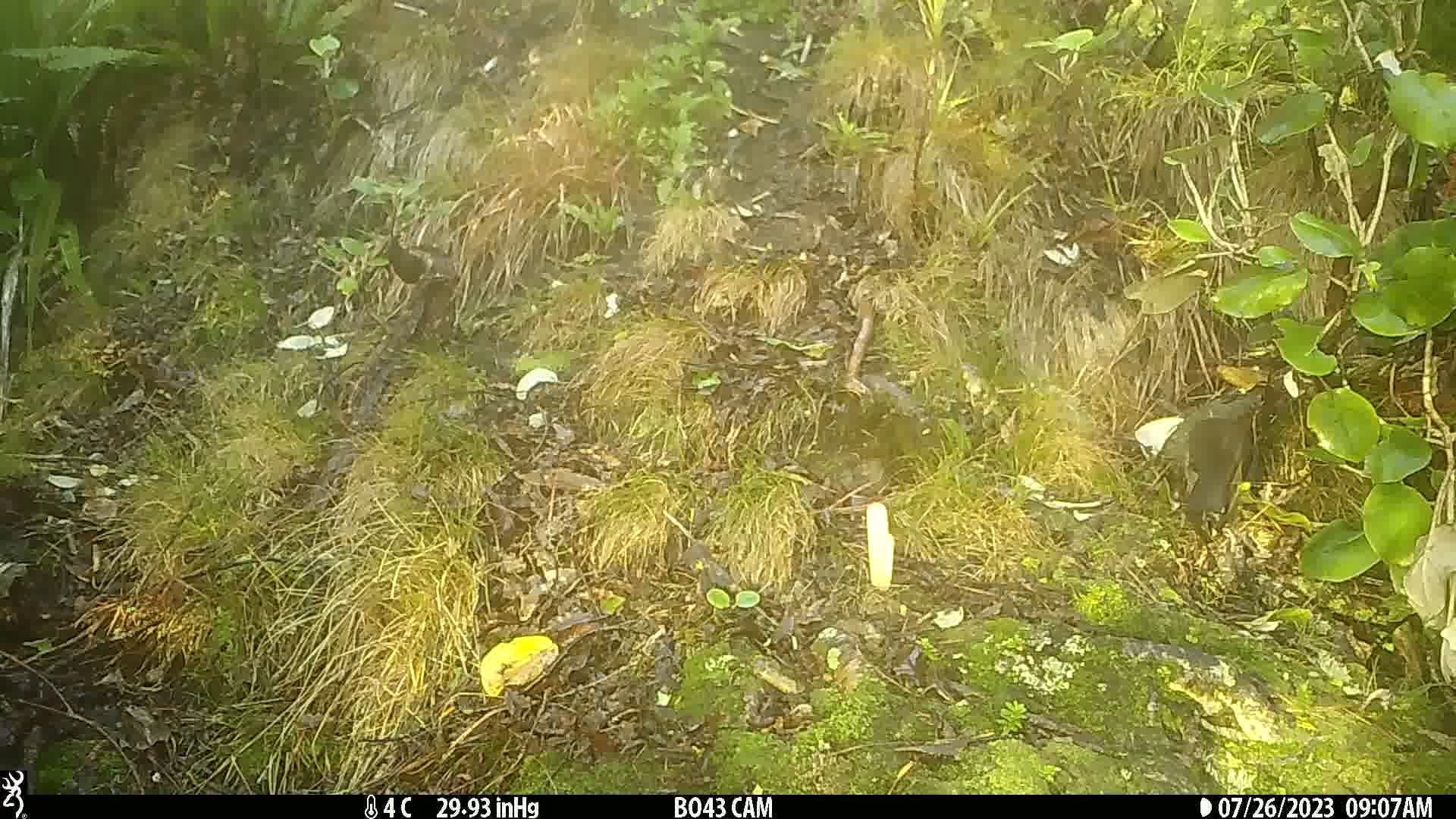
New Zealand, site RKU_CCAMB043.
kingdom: Animalia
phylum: Chordata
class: Aves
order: Passeriformes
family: Turdidae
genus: Turdus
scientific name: Turdus merula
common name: eurasian blackbird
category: blackbird